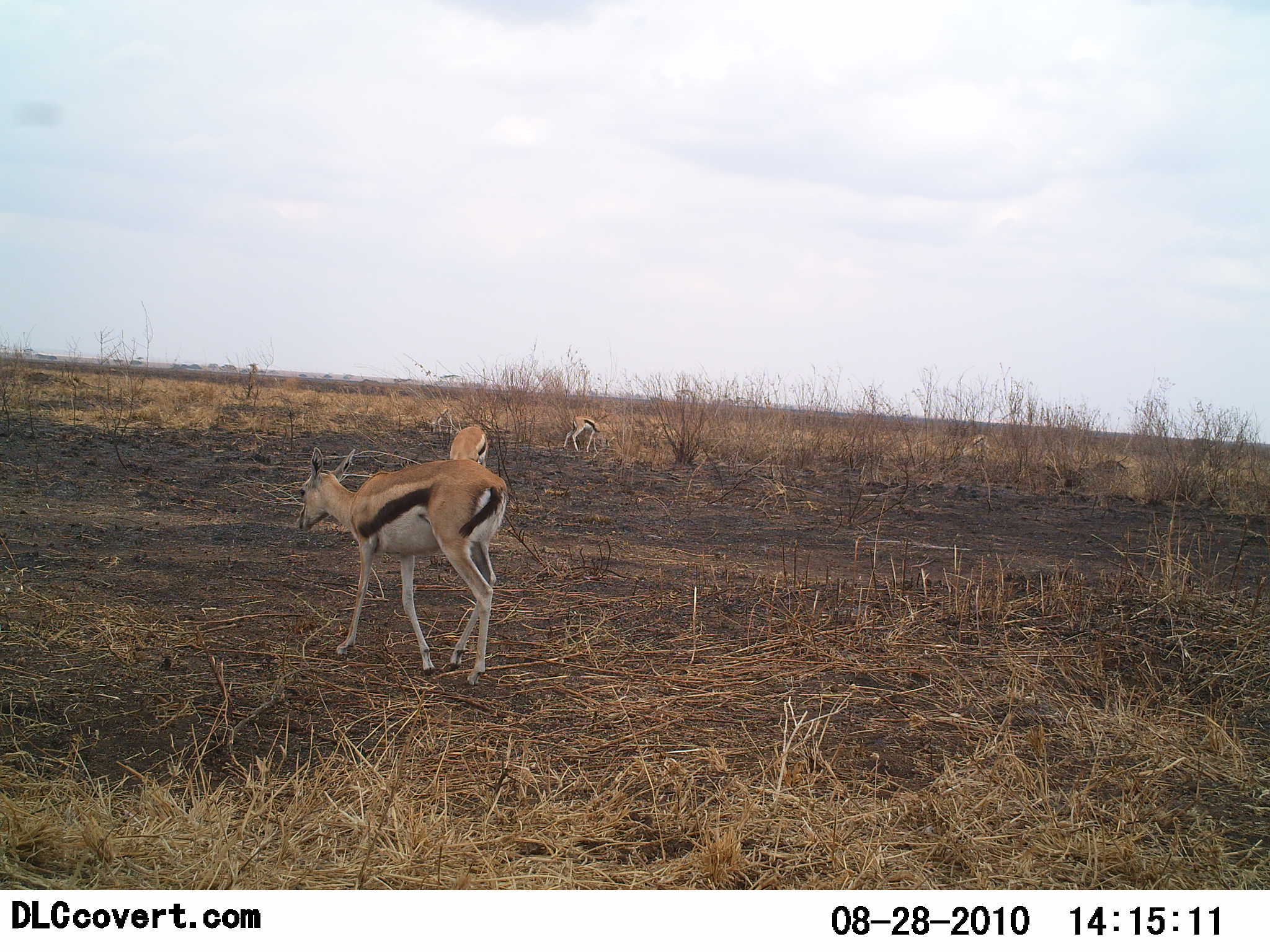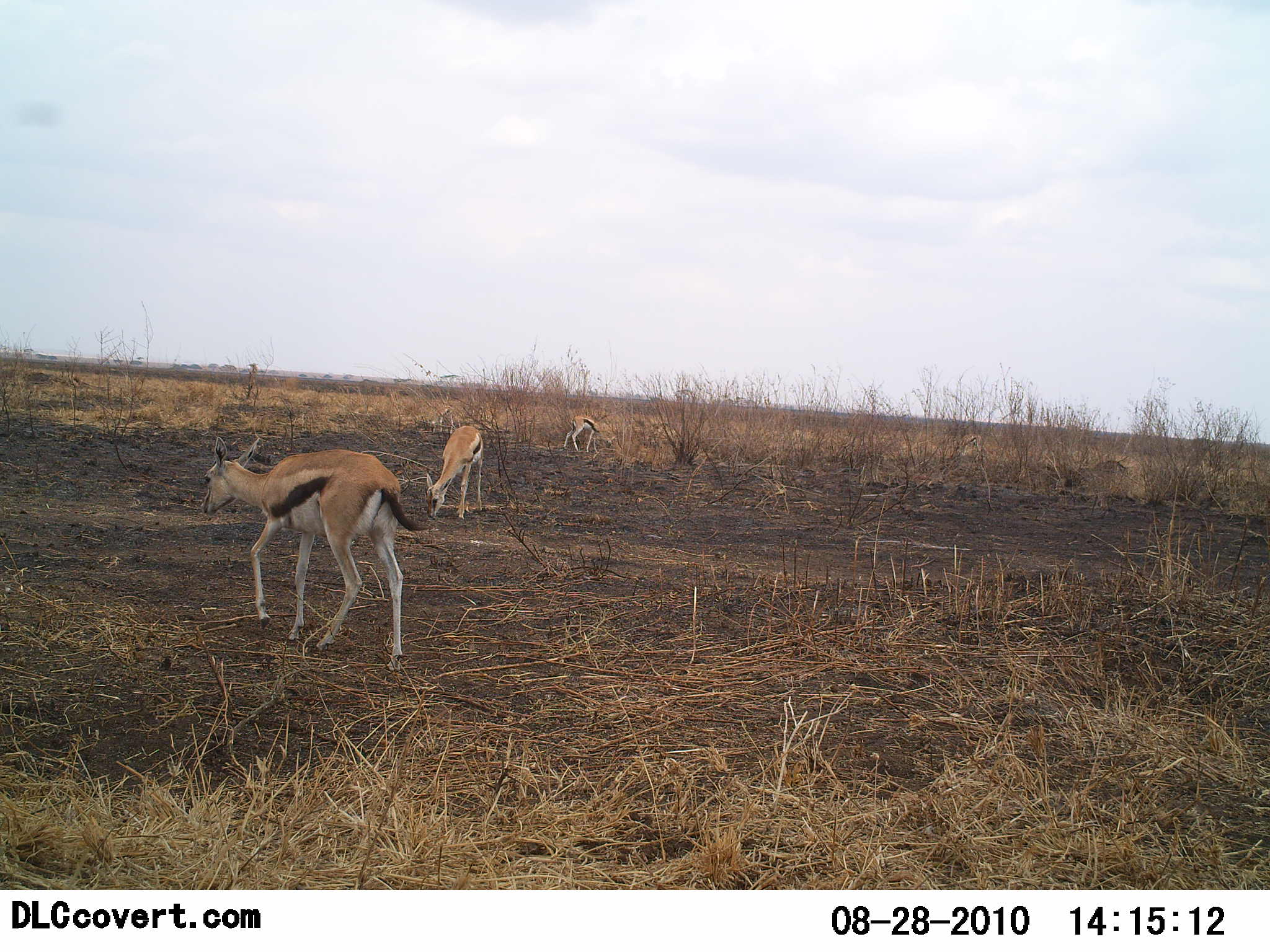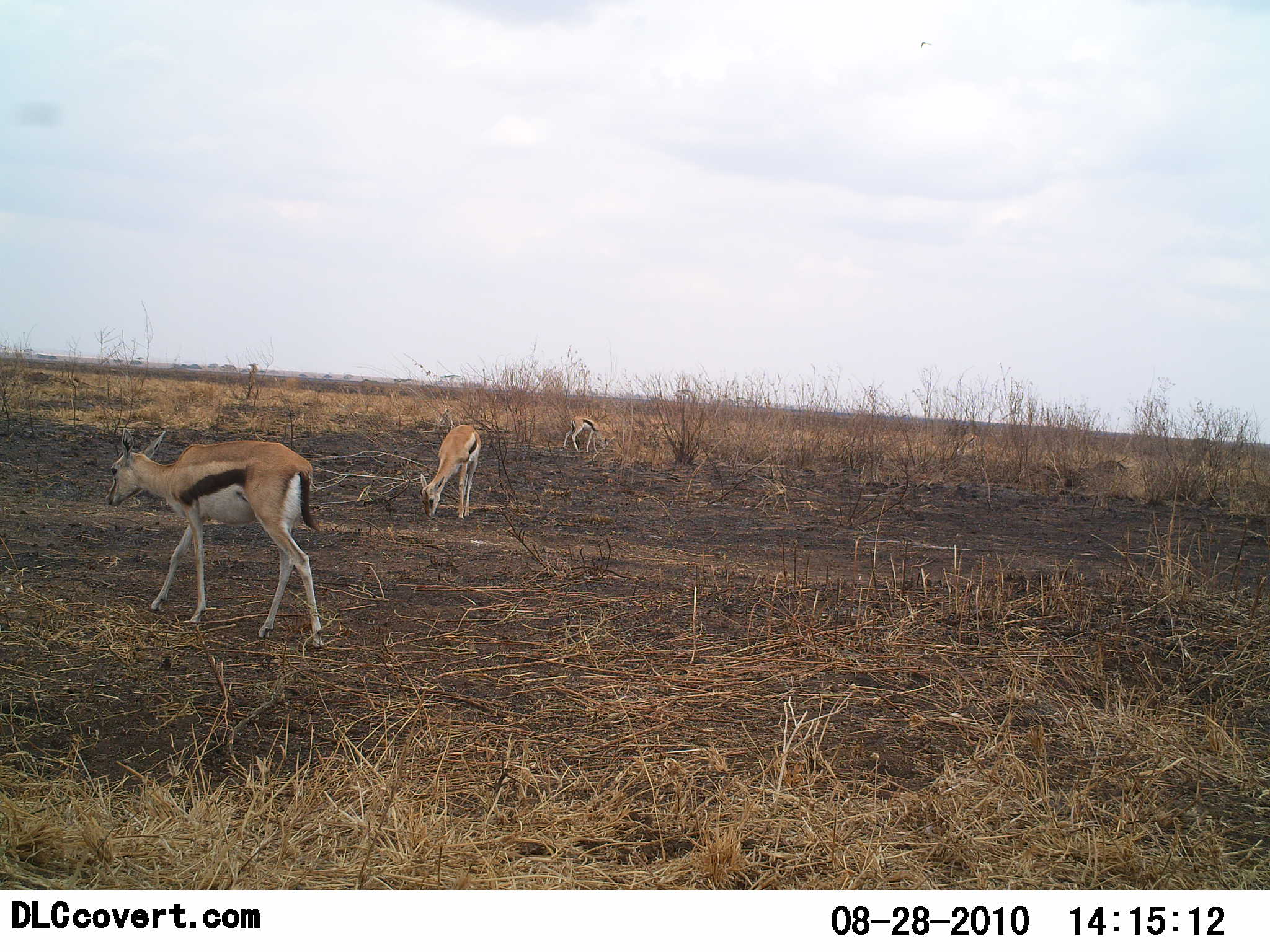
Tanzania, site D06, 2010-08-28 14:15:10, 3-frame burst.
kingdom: Animalia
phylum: Chordata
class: Mammalia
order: Artiodactyla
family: Bovidae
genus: Eudorcas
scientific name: Eudorcas thomsonii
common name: thomson's gazelle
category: gazellethomsons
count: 3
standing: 29%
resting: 6%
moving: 47%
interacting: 0%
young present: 0%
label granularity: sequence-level